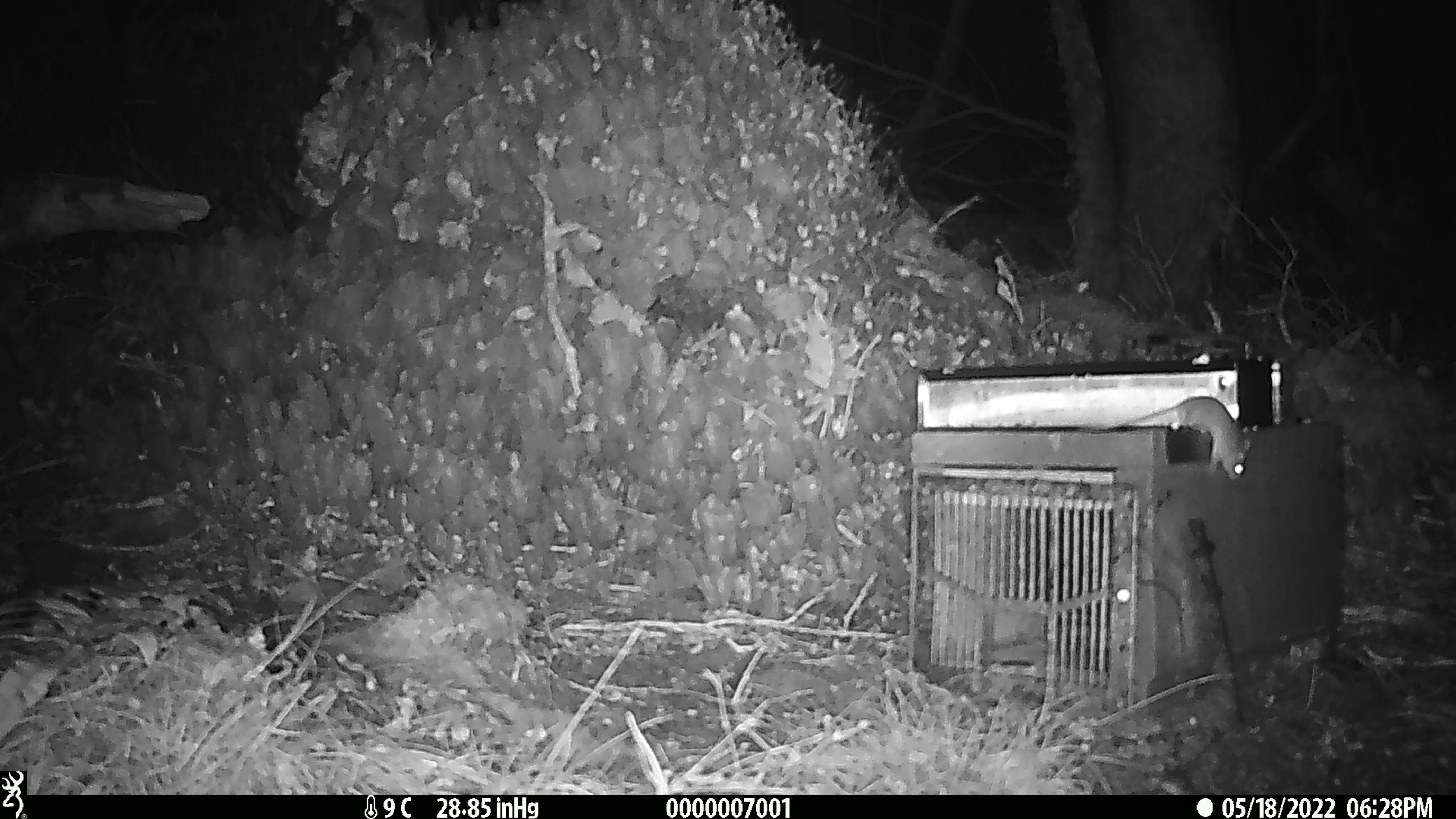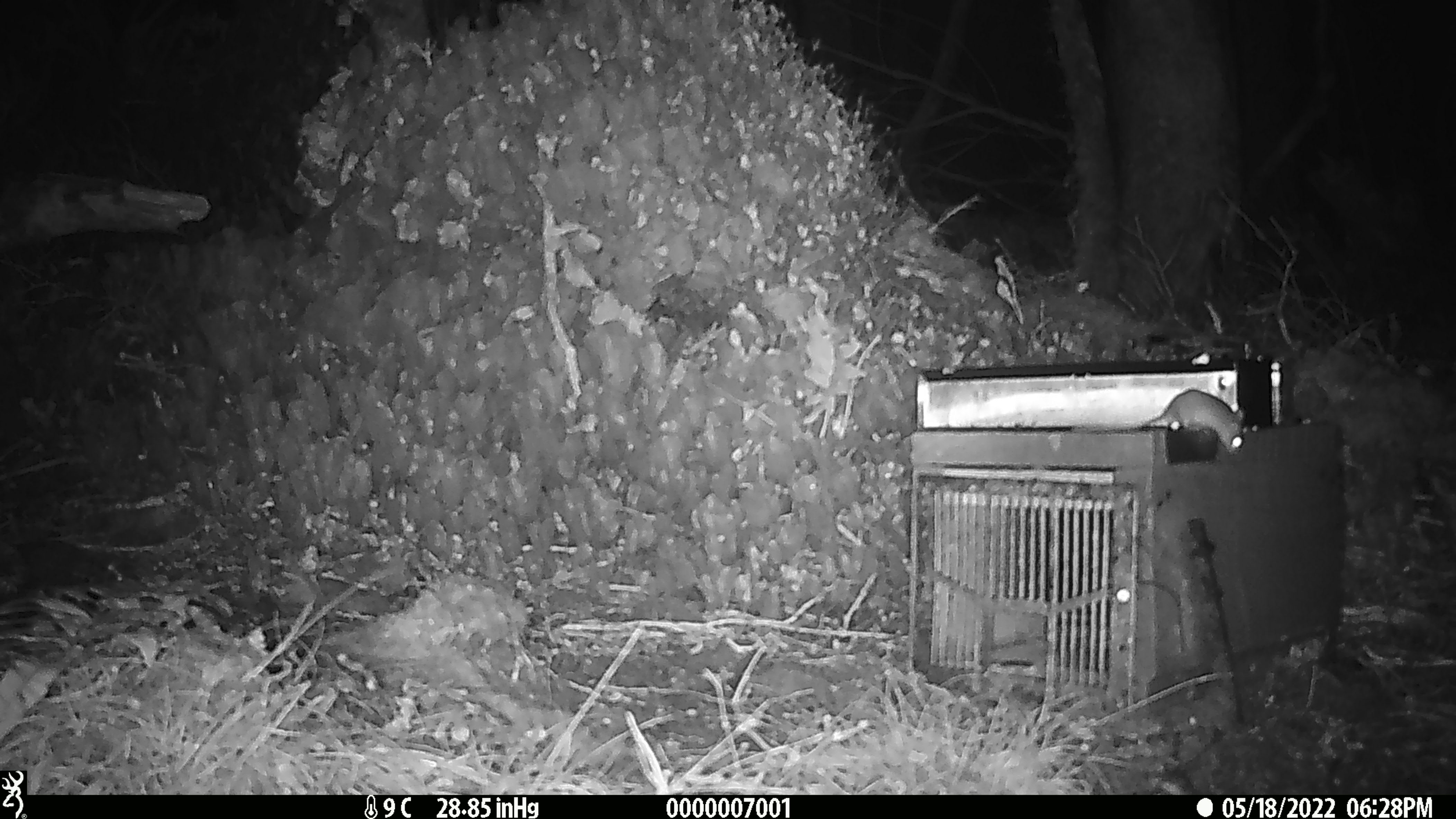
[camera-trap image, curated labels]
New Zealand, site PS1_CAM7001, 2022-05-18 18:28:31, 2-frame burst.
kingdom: Animalia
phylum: Chordata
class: Mammalia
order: Rodentia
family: Muridae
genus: Mus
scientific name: Mus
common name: mouse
Mouse (Mus).